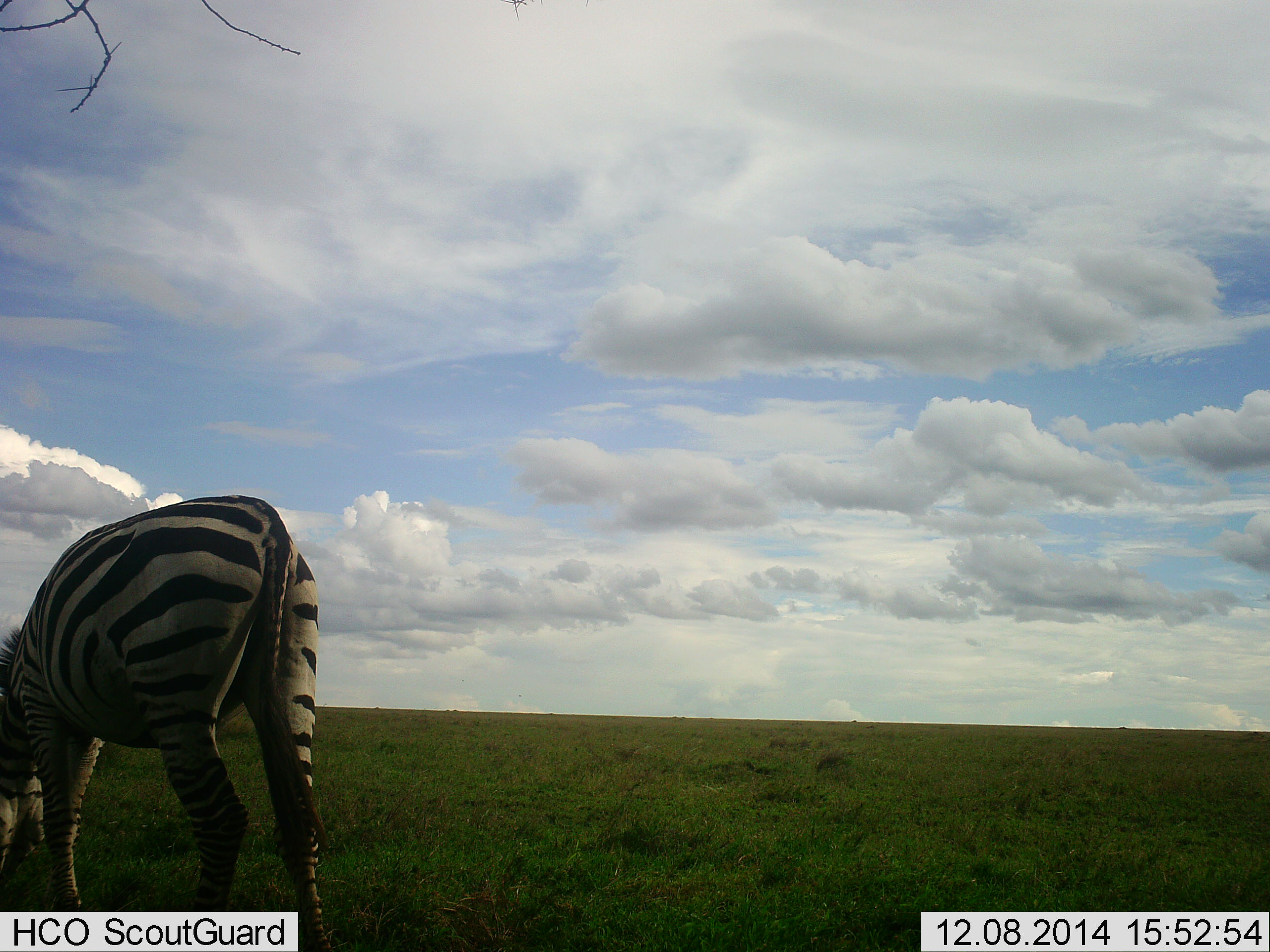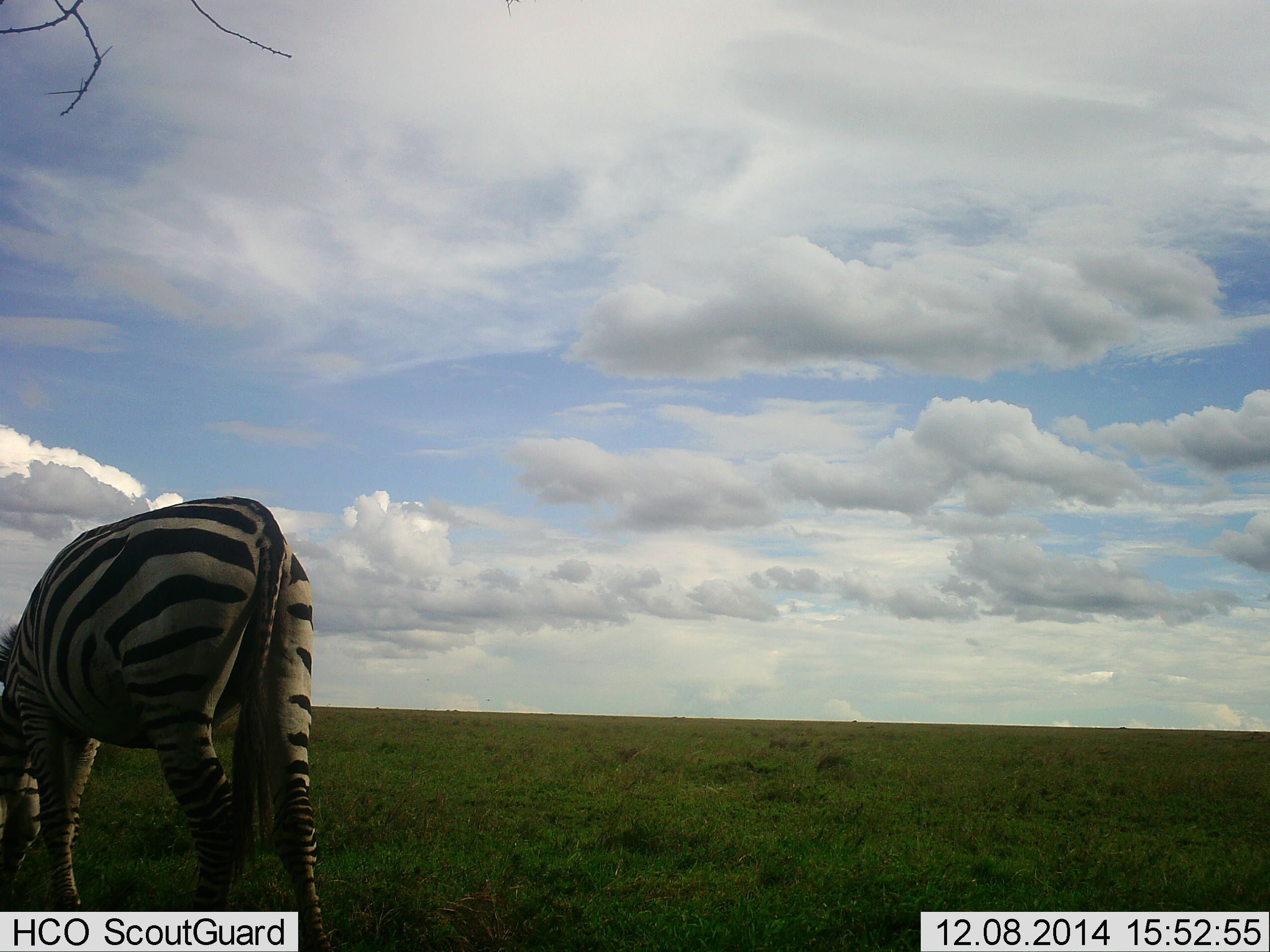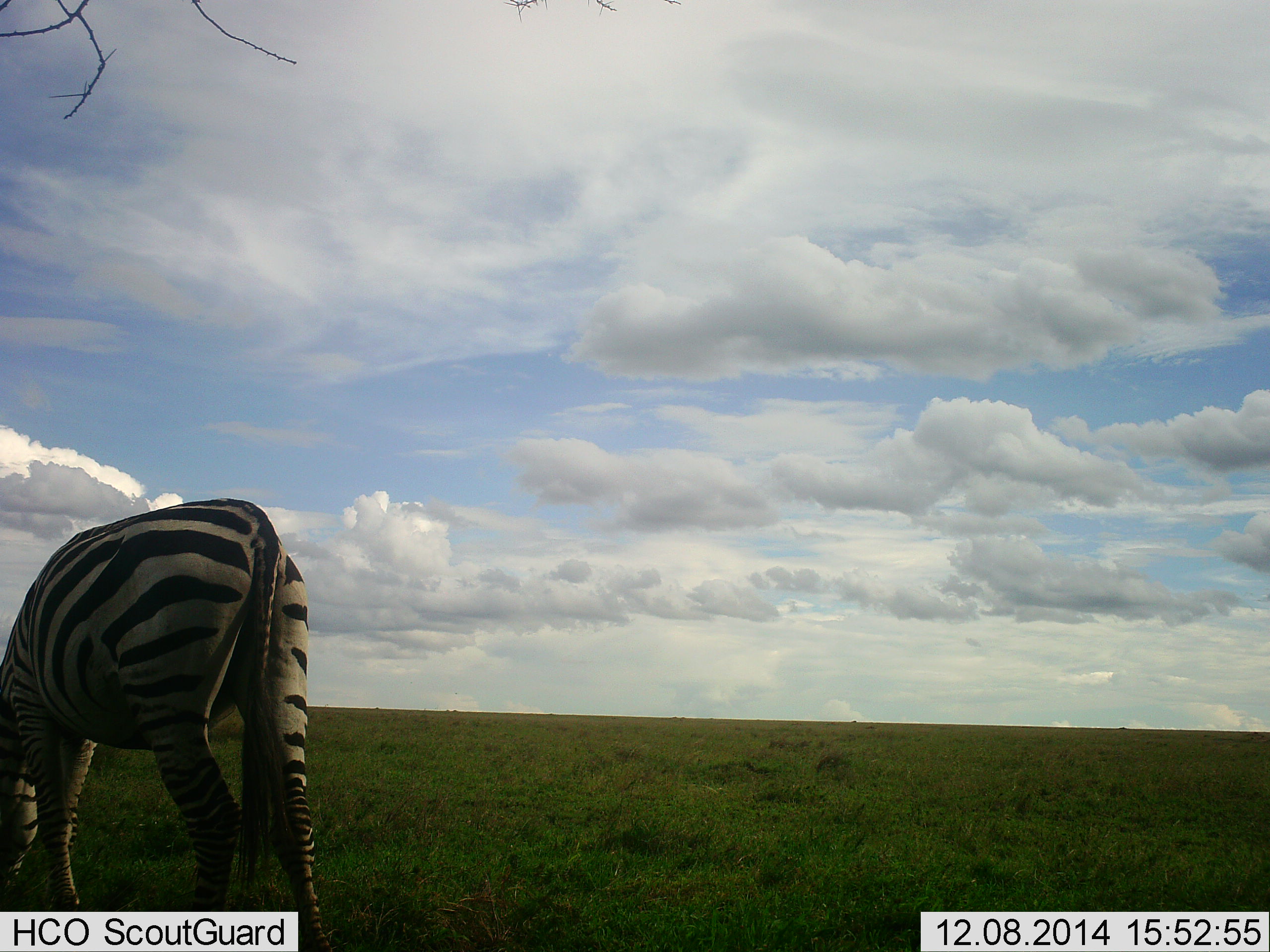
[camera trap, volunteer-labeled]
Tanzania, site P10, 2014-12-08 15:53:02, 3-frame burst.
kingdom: Animalia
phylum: Chordata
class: Mammalia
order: Perissodactyla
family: Equidae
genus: Equus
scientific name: Equus quagga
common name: plains zebra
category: zebra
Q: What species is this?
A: Zebra (plains zebra) (Equus quagga).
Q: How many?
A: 1.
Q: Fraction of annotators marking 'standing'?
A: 10%.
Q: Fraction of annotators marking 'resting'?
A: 0%.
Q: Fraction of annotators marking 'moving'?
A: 0%.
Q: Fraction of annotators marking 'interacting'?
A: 0%.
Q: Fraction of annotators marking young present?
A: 0%.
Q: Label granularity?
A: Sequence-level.